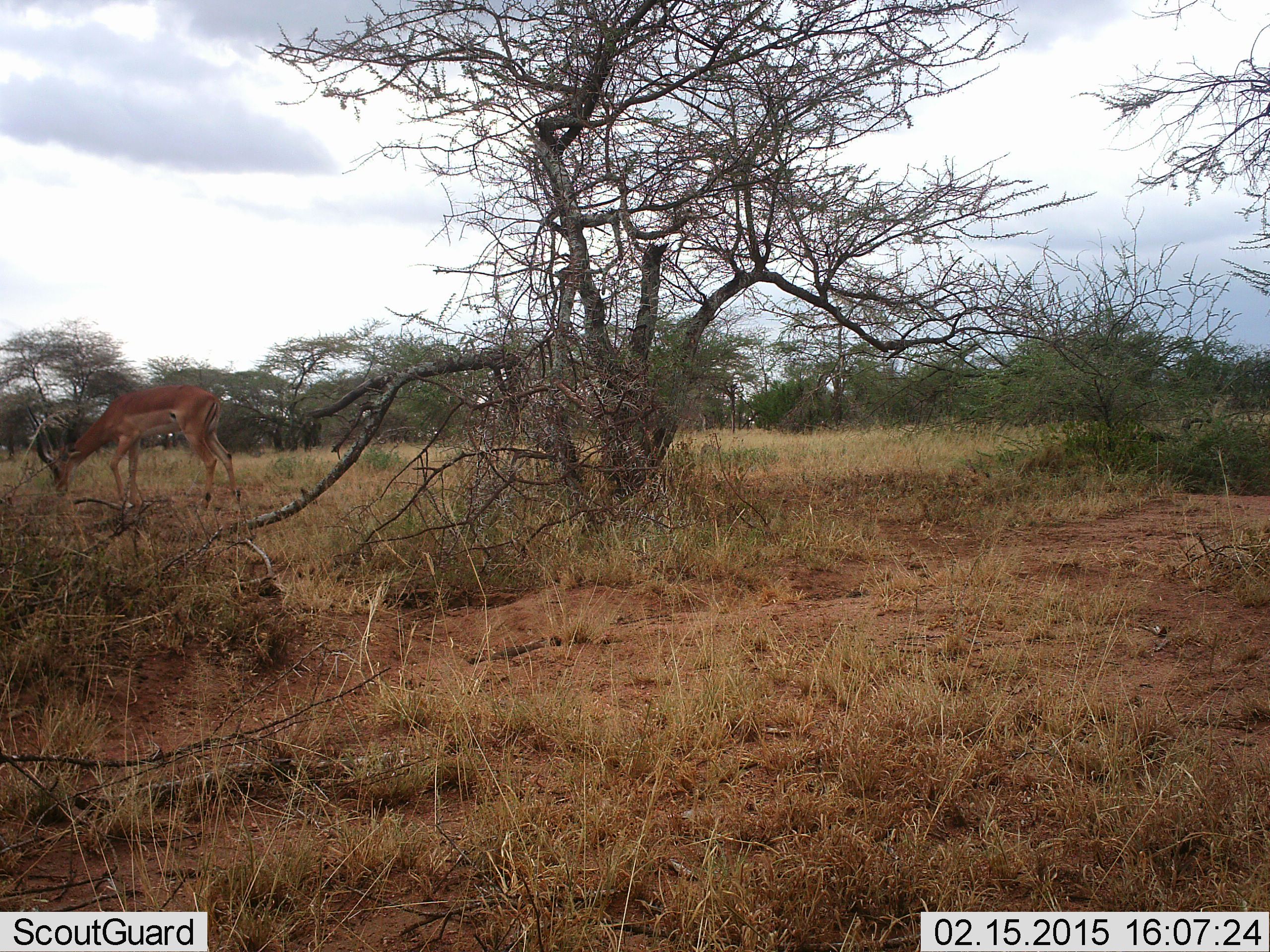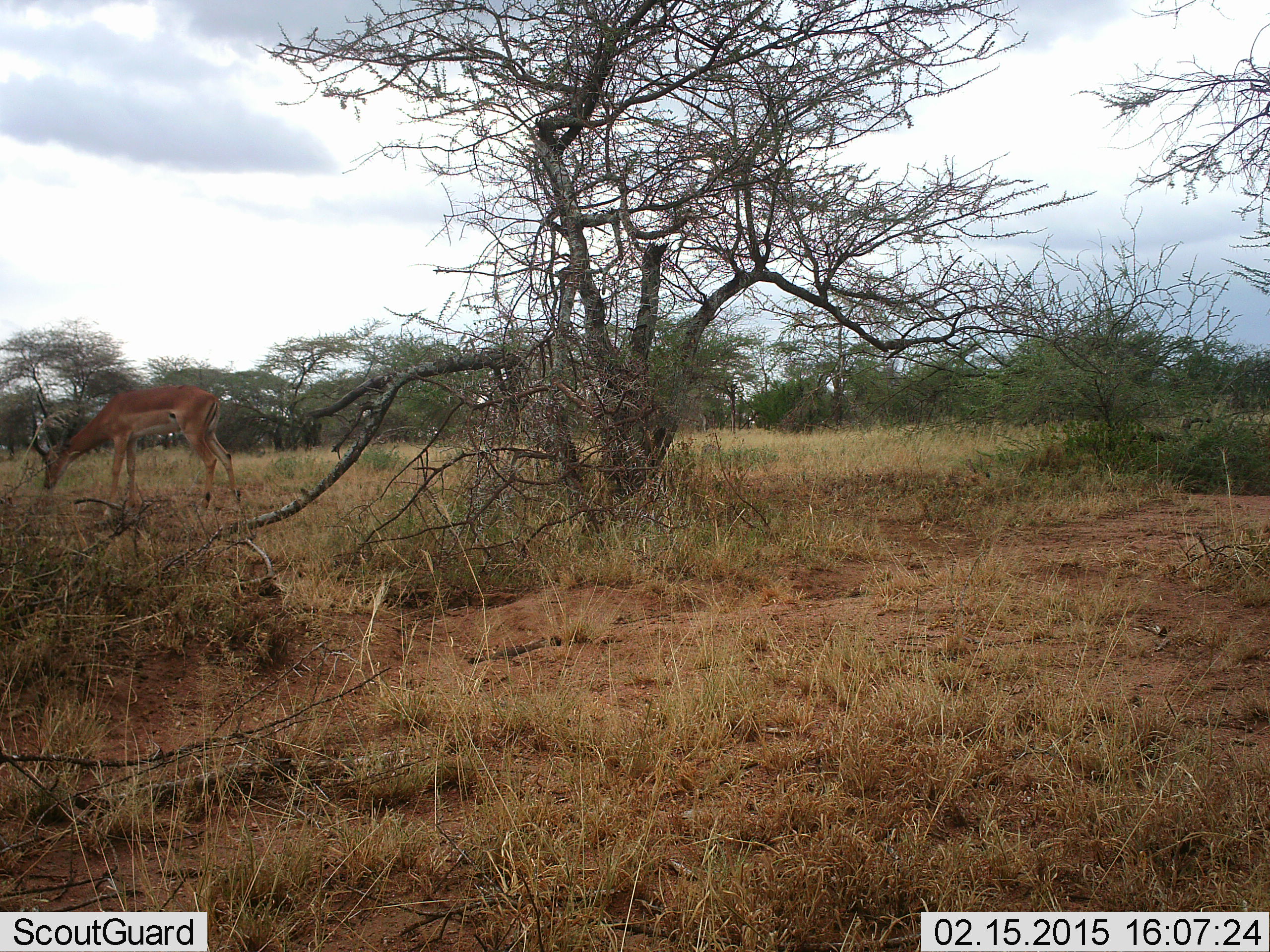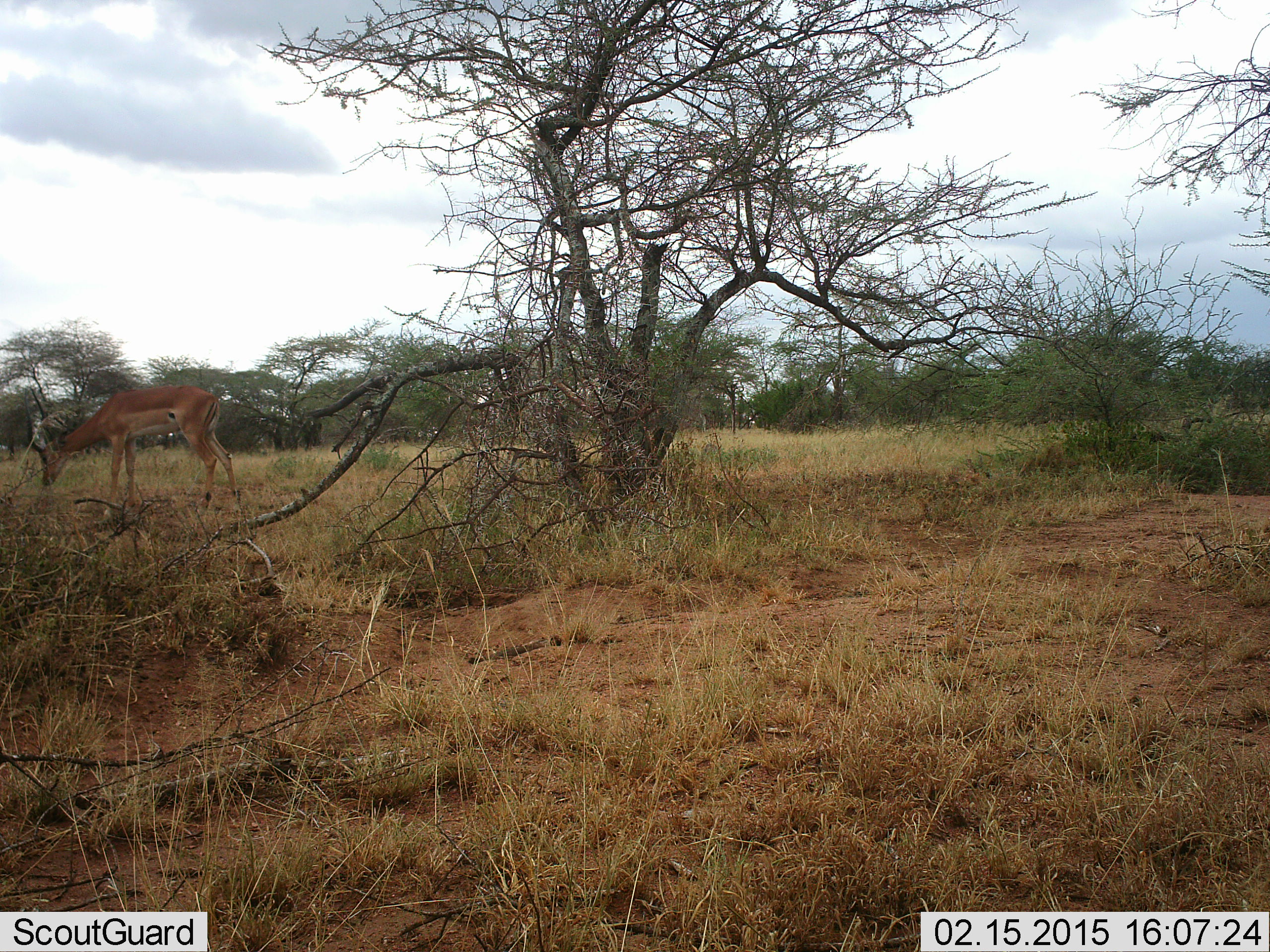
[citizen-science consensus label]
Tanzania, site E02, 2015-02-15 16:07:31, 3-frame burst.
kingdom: Animalia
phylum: Chordata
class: Mammalia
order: Artiodactyla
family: Bovidae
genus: Aepyceros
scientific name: Aepyceros melampus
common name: impala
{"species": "impala (Aepyceros melampus)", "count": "1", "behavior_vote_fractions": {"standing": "30%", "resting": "0%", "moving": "0%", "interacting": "0%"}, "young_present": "0%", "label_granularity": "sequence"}